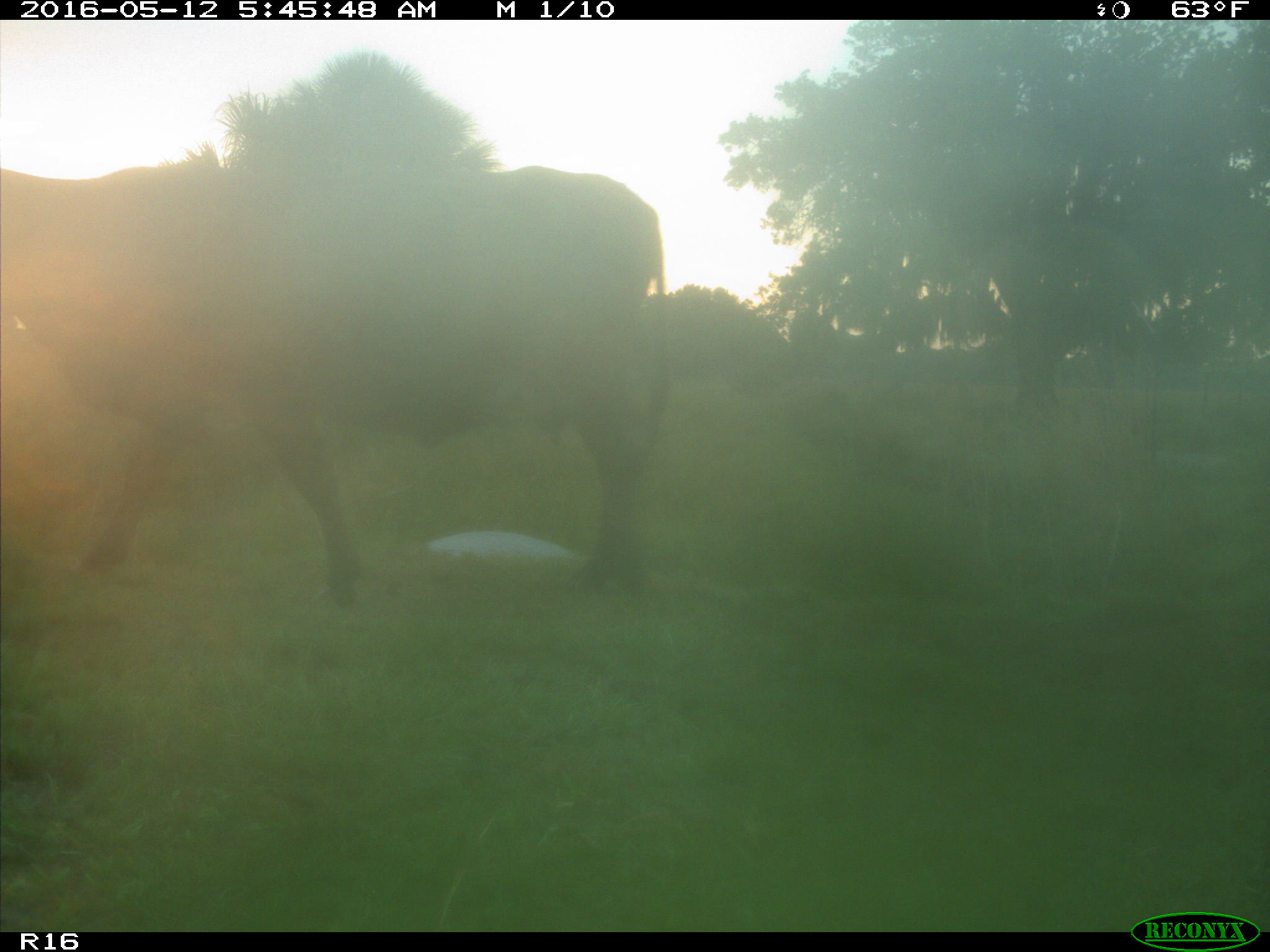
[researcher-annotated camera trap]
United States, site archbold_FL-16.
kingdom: Animalia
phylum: Chordata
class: Mammalia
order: Artiodactyla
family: Bovidae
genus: Bos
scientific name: Bos taurus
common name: domestic cow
Bos taurus (domestic cow).